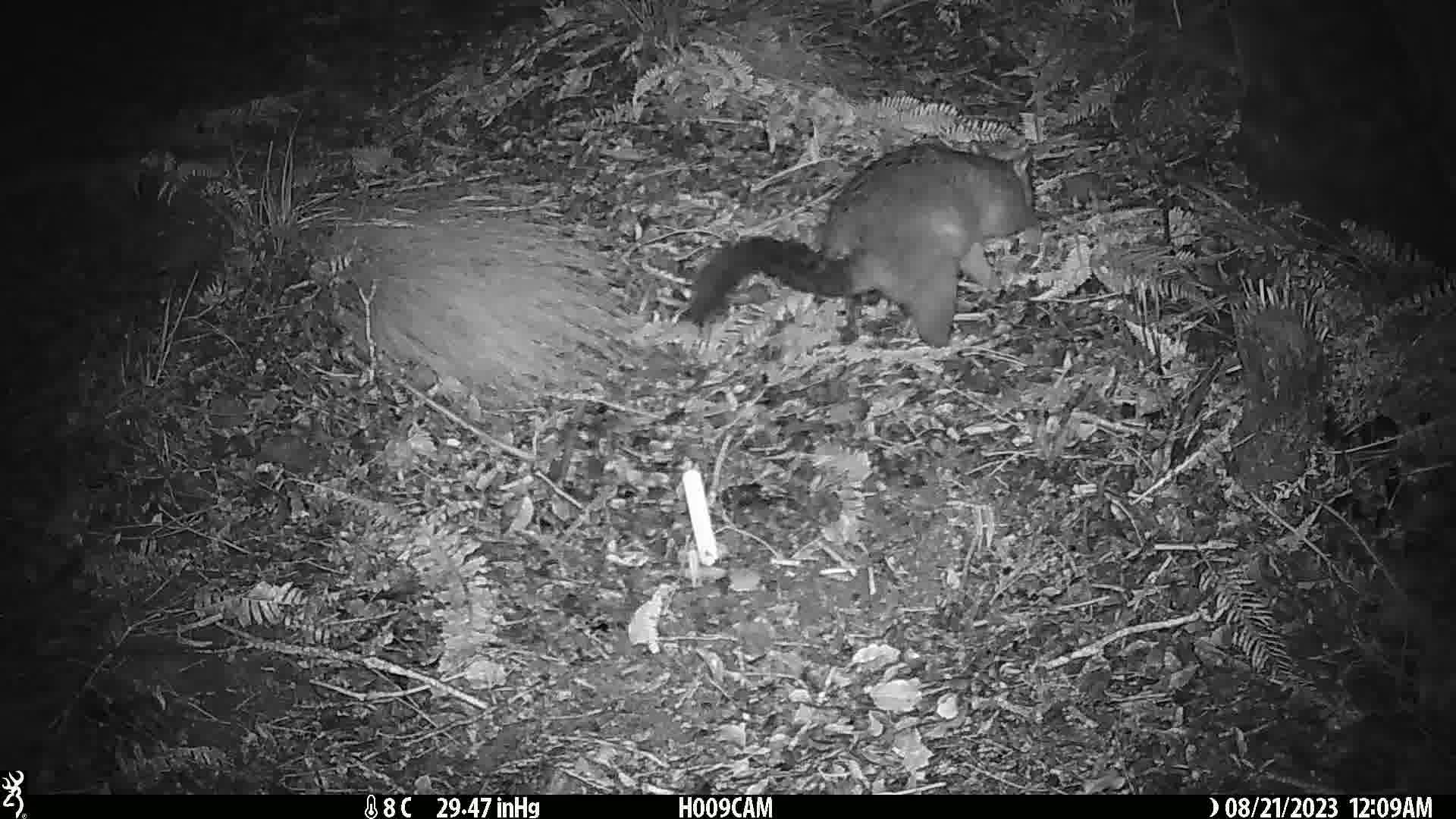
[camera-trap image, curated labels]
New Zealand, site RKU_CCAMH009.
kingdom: Animalia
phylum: Chordata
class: Mammalia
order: Diprotodontia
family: Phalangeridae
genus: Trichosurus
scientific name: Trichosurus vulpecula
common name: common brushtail possum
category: possum